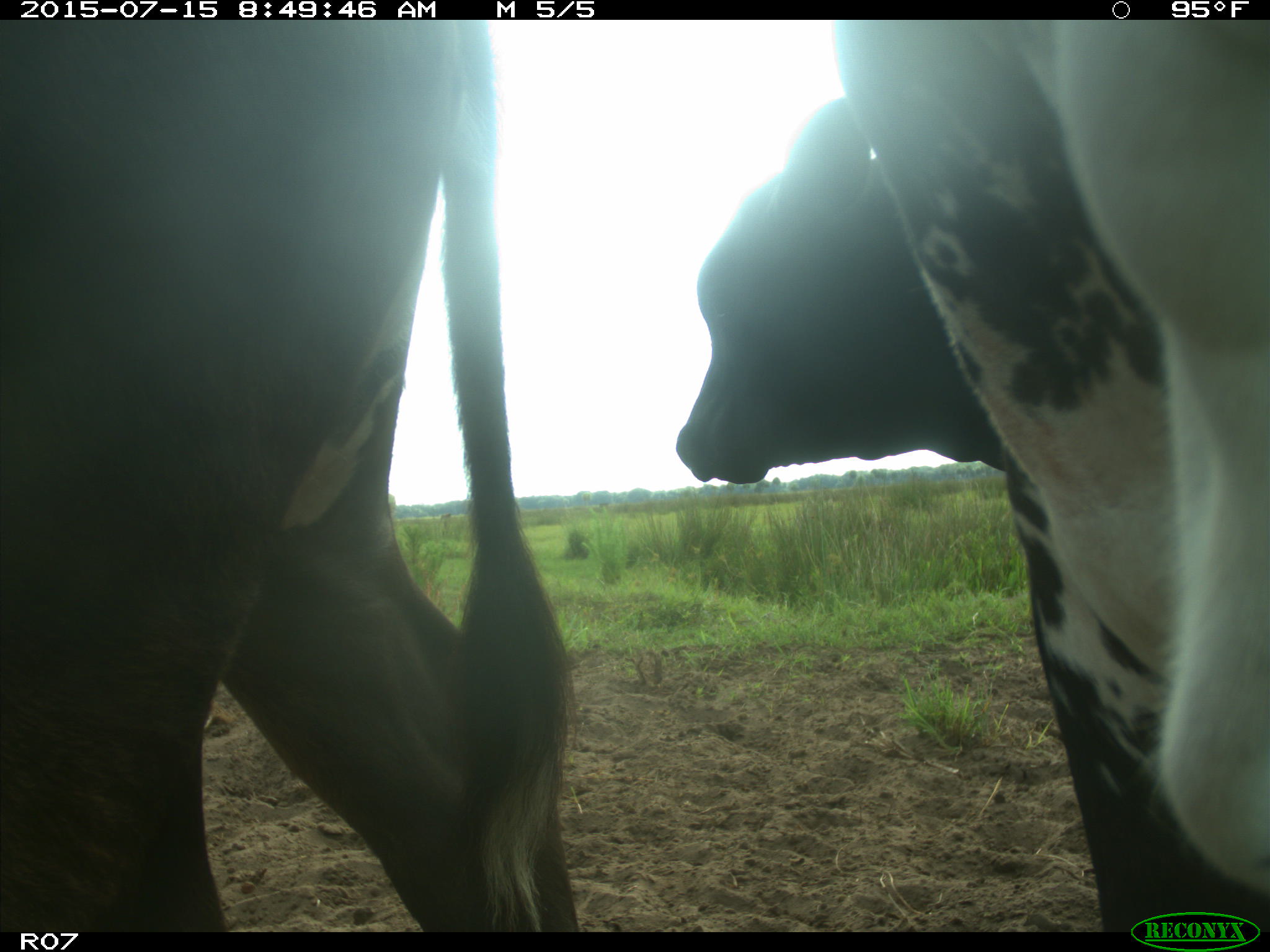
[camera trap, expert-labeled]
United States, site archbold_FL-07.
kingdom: Animalia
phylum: Chordata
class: Mammalia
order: Artiodactyla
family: Bovidae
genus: Bos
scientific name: Bos taurus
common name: domestic cow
Bos taurus (domestic cow).